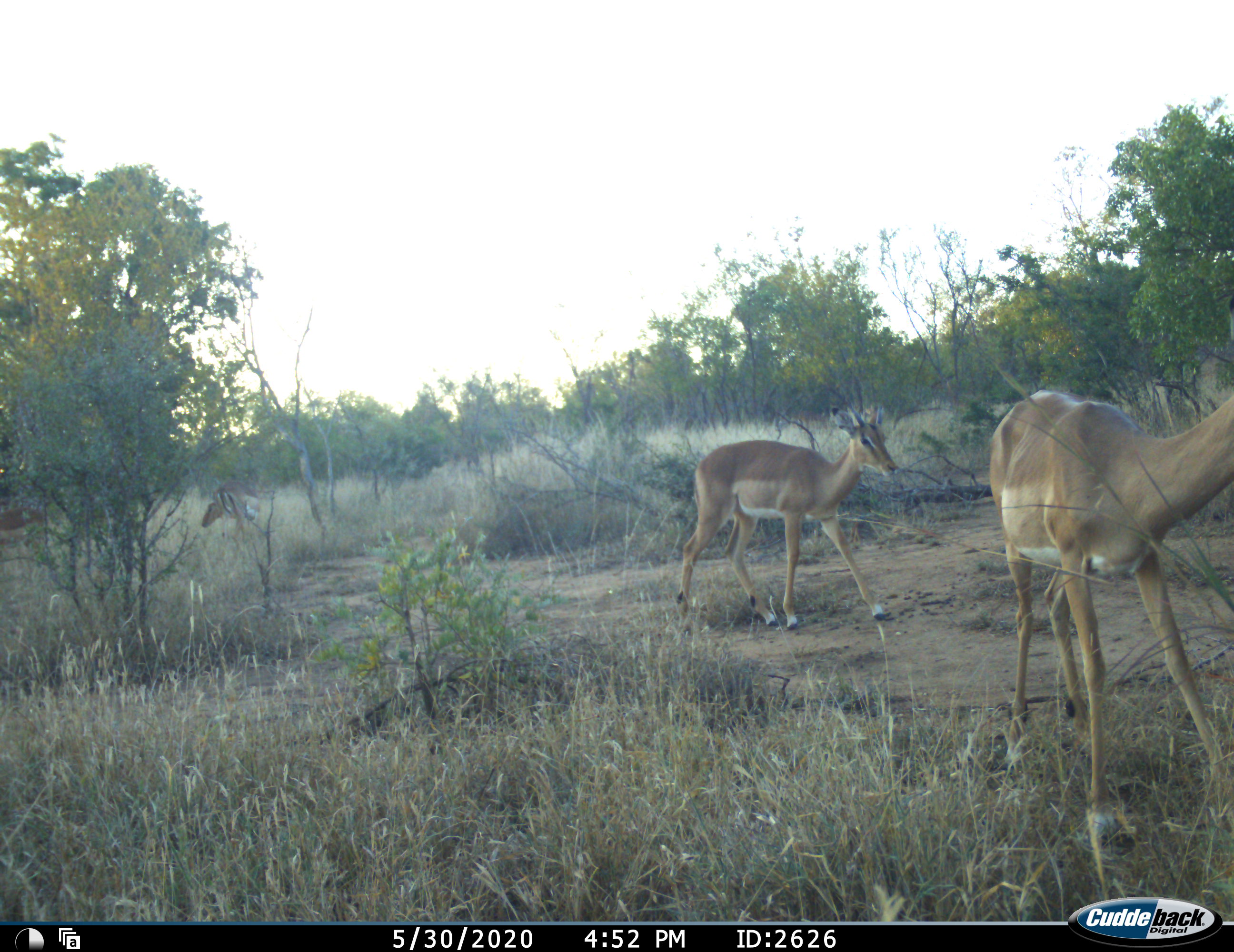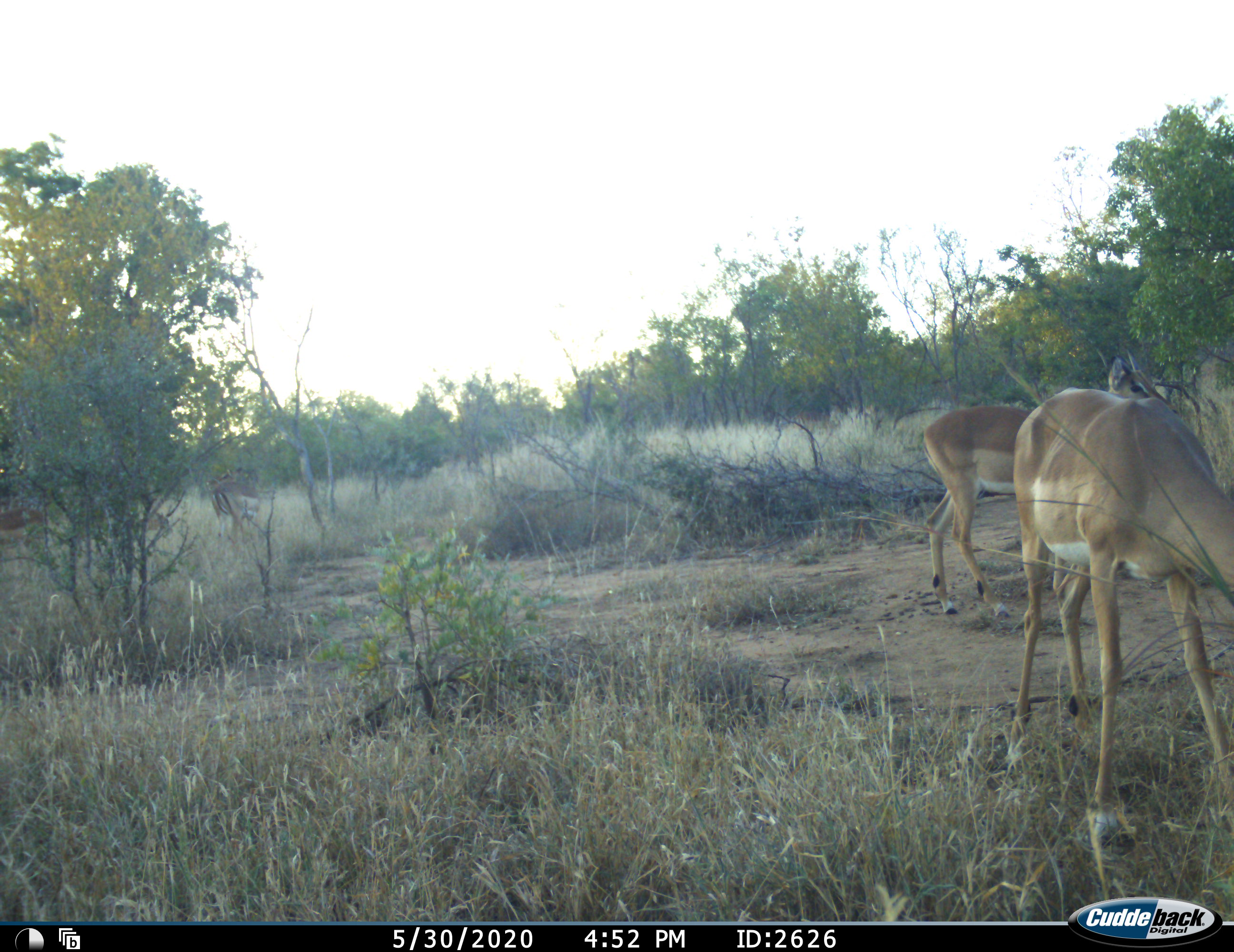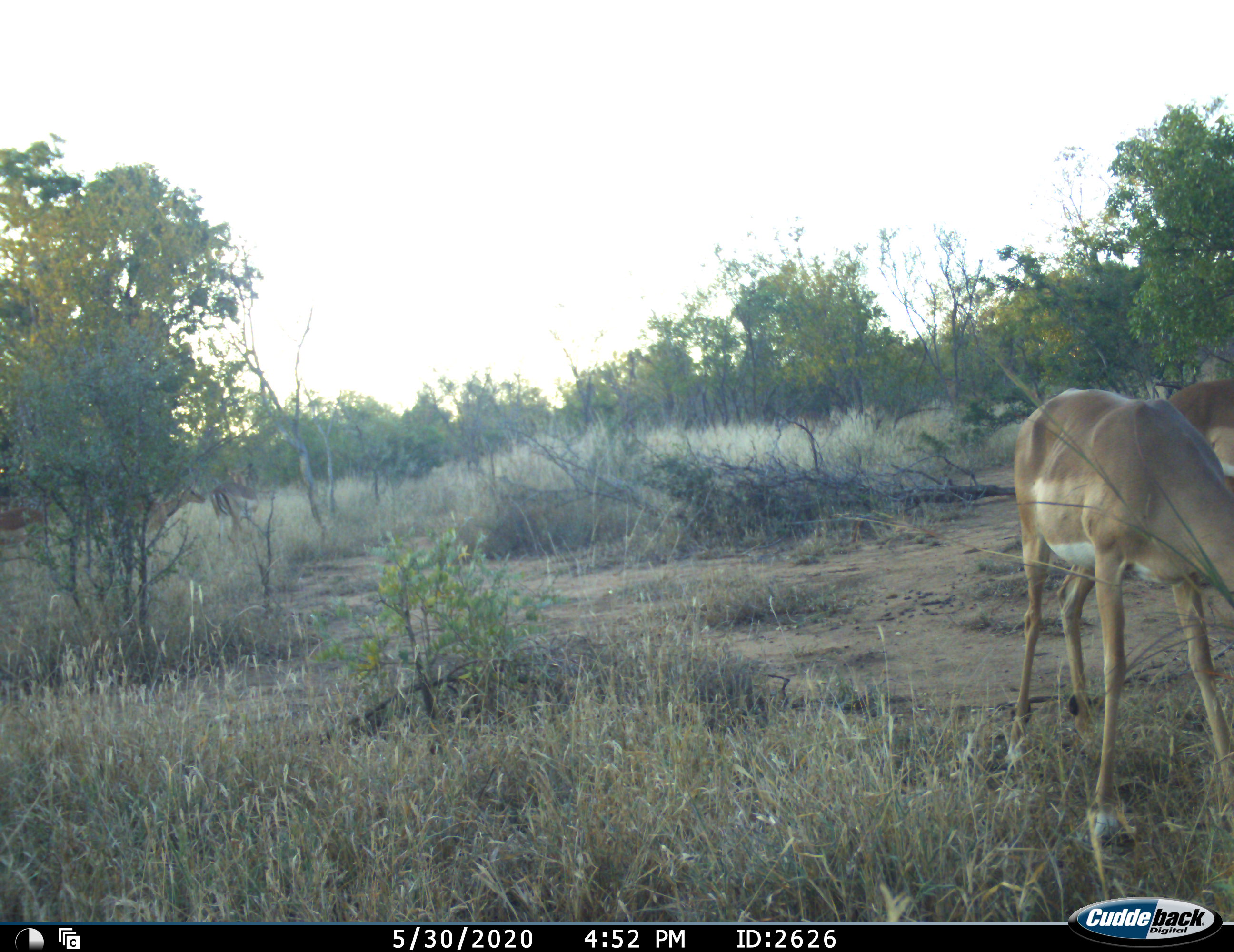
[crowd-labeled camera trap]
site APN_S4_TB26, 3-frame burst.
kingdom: Animalia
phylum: Chordata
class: Mammalia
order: Artiodactyla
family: Bovidae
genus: Aepyceros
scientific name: Aepyceros melampus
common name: impala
Impala (Aepyceros melampus), count 5. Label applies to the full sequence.